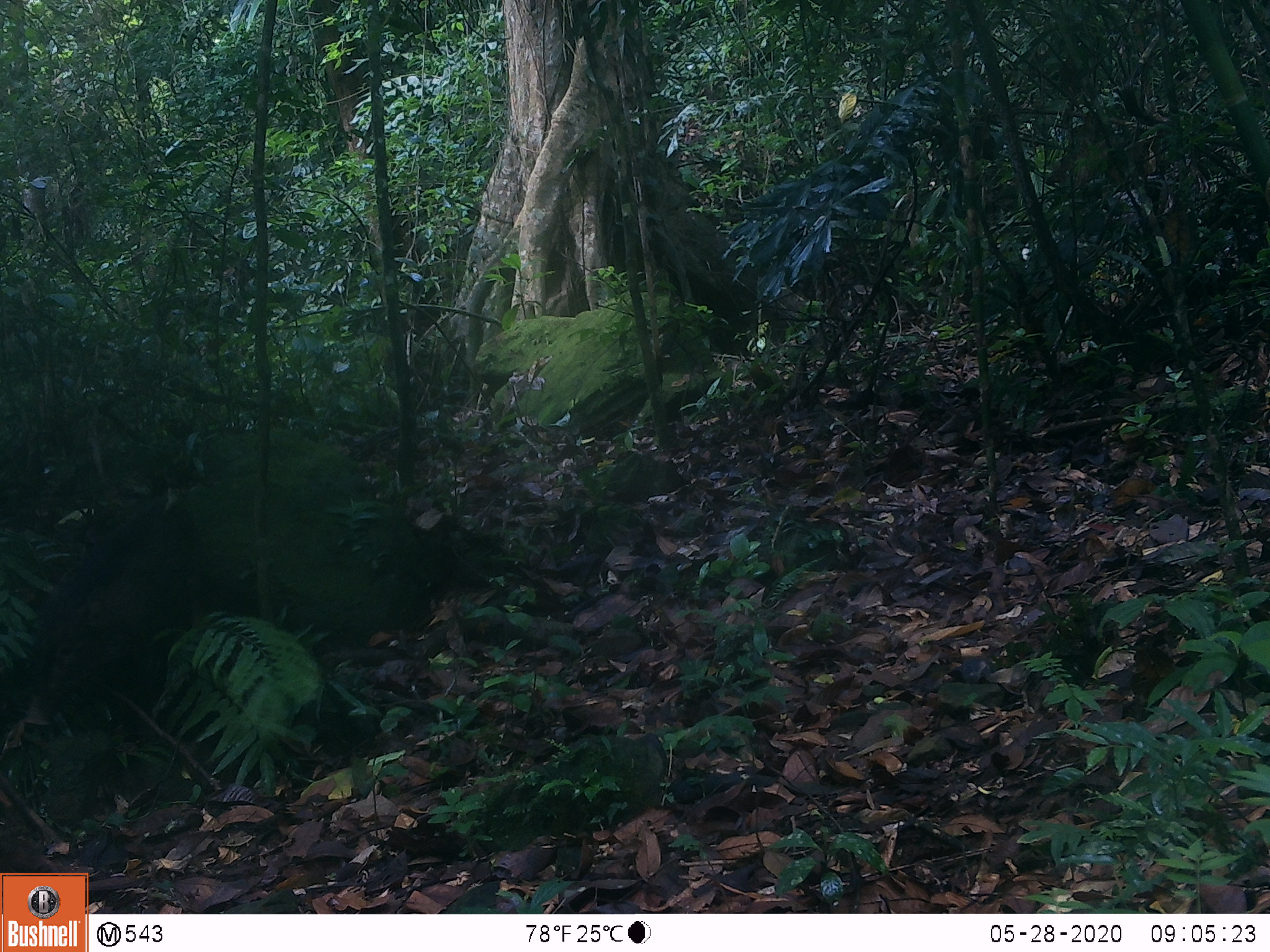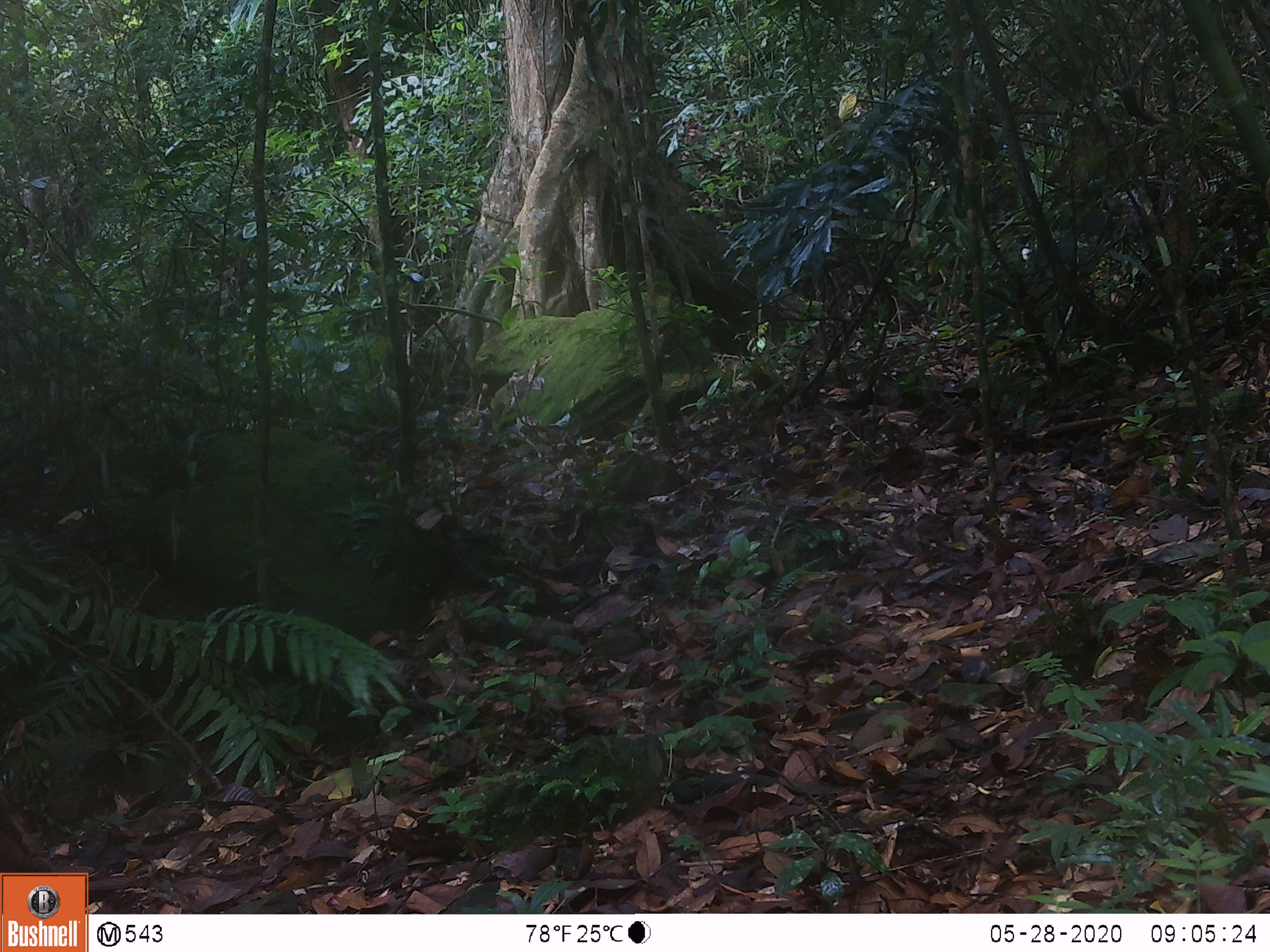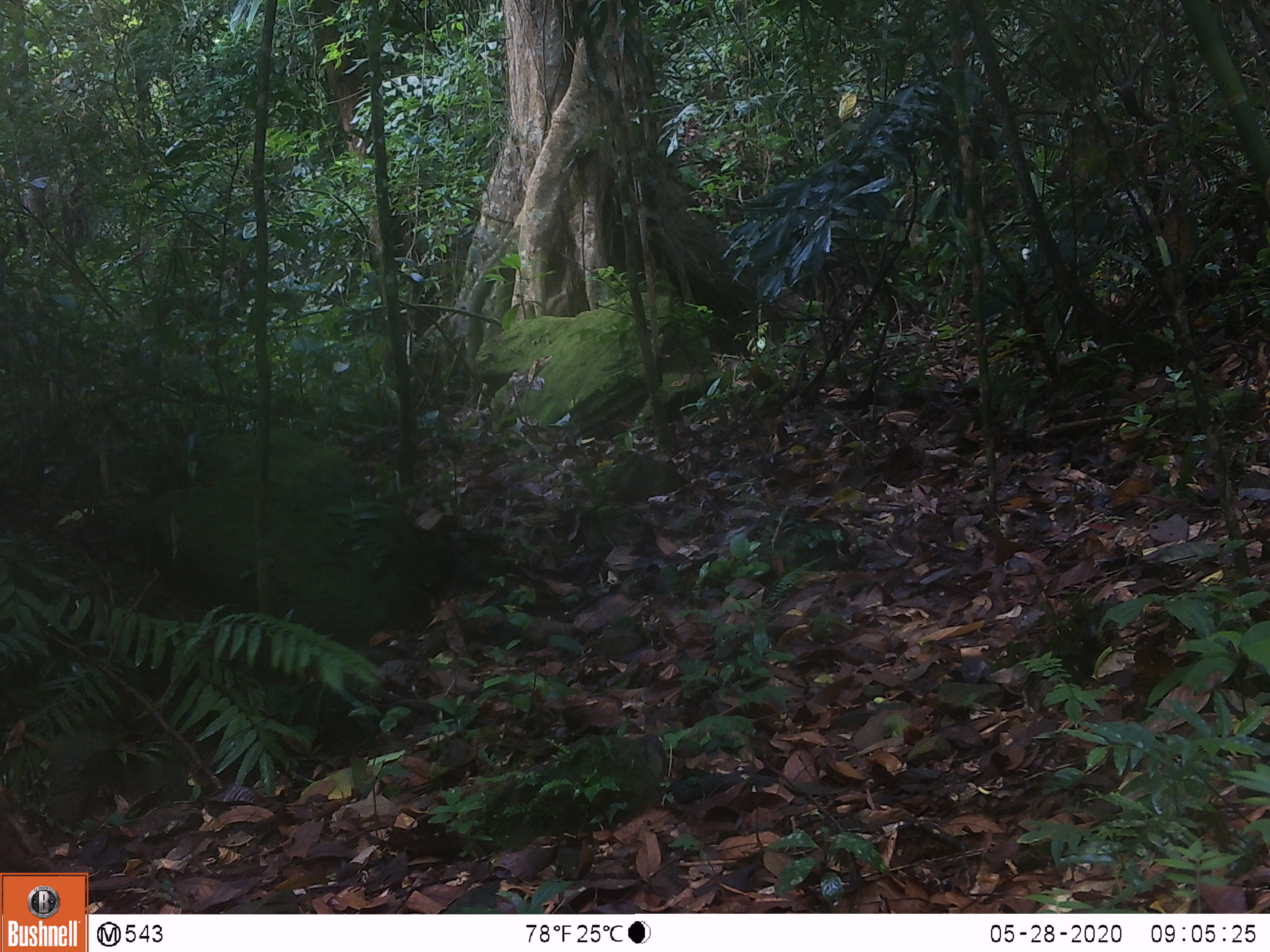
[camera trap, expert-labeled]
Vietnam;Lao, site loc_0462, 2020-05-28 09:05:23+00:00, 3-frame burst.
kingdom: Animalia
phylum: Chordata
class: Mammalia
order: Artiodactyla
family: Suidae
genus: Sus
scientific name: Sus scrofa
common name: eurasian wild pig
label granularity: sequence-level